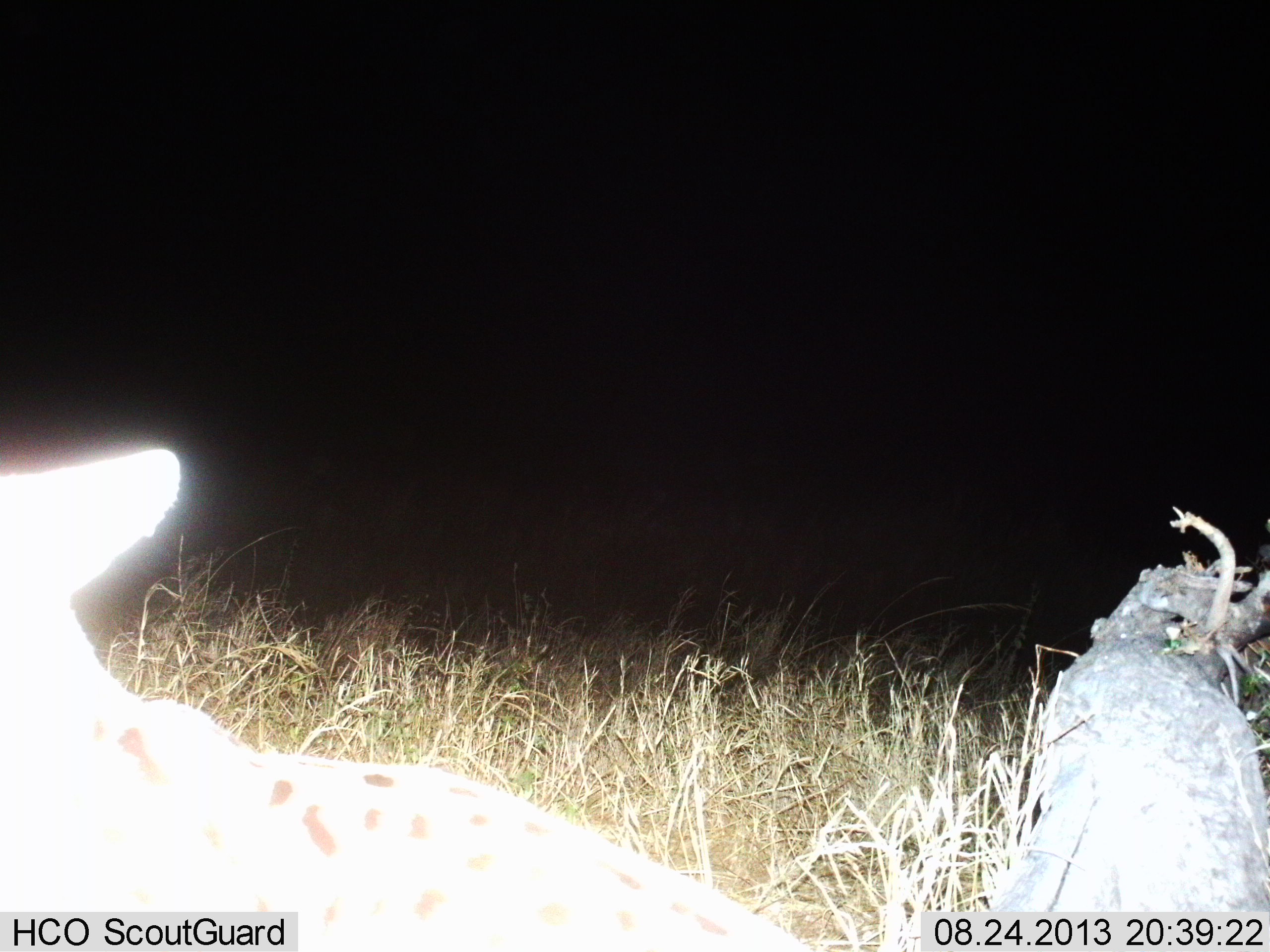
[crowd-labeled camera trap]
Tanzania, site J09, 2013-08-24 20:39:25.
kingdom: Animalia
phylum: Chordata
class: Mammalia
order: Carnivora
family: Felidae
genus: Leptailurus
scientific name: Leptailurus serval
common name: serval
Serval (Leptailurus serval), count 1. Behavior (volunteer vote fractions): standing 89%, resting 11%, moving 0%, interacting 0%. Young present (vote fraction): 0%. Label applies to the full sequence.